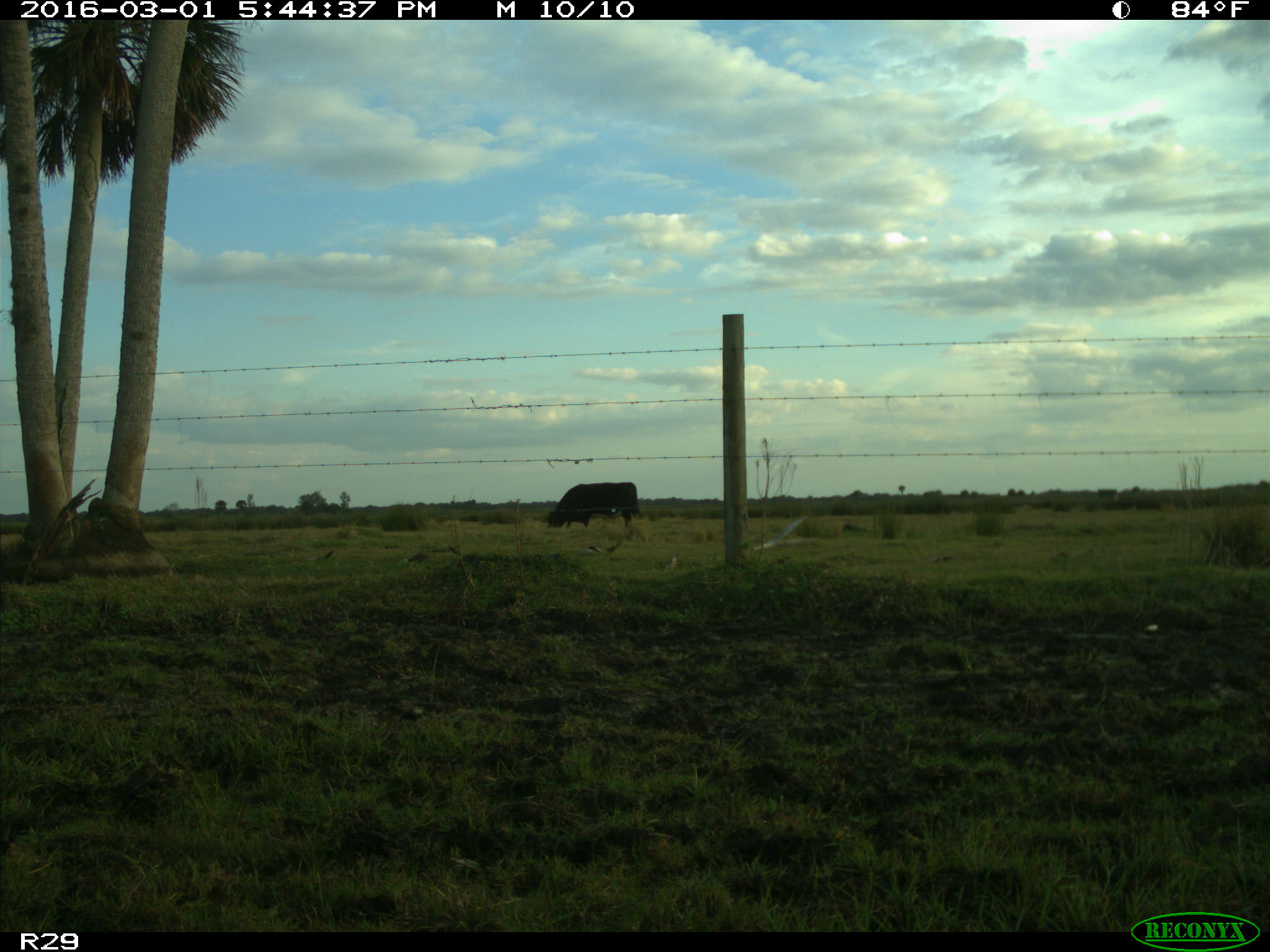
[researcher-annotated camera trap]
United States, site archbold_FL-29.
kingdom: Animalia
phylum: Chordata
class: Mammalia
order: Artiodactyla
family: Bovidae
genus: Bos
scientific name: Bos taurus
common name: domestic cow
Bos taurus (domestic cow).